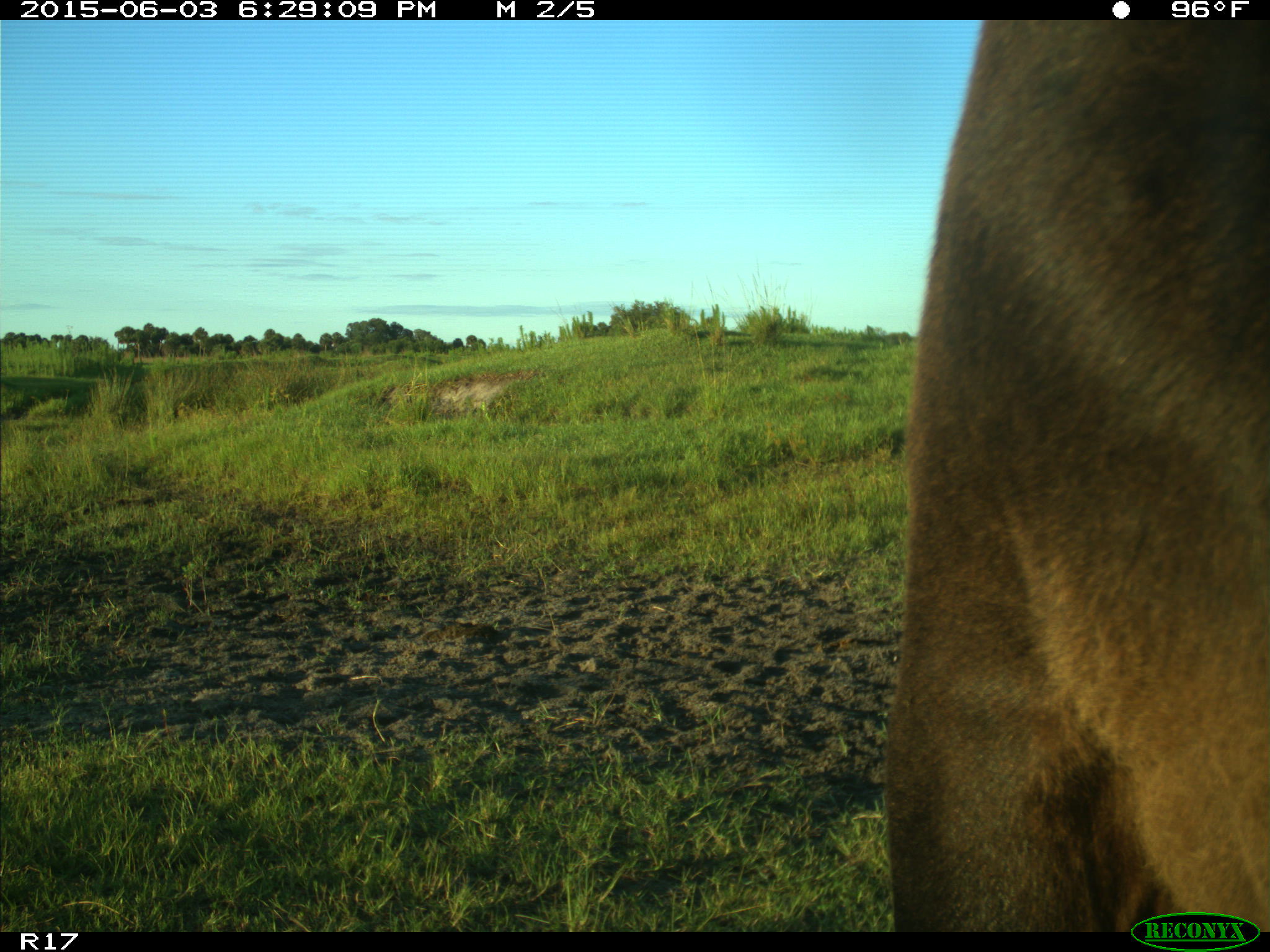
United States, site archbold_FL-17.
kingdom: Animalia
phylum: Chordata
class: Mammalia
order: Artiodactyla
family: Bovidae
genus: Bos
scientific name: Bos taurus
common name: domestic cow